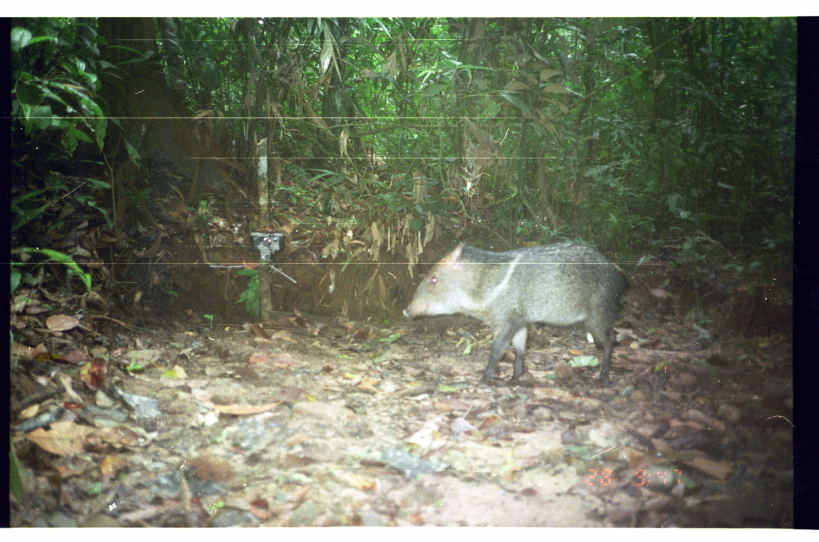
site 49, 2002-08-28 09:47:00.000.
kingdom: Animalia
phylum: Chordata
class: Mammalia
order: Artiodactyla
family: Tayassuidae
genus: Pecari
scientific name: Pecari tajacu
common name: collared peccary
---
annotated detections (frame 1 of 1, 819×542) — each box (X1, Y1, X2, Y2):
pecari tajacu: (401, 239, 630, 388)